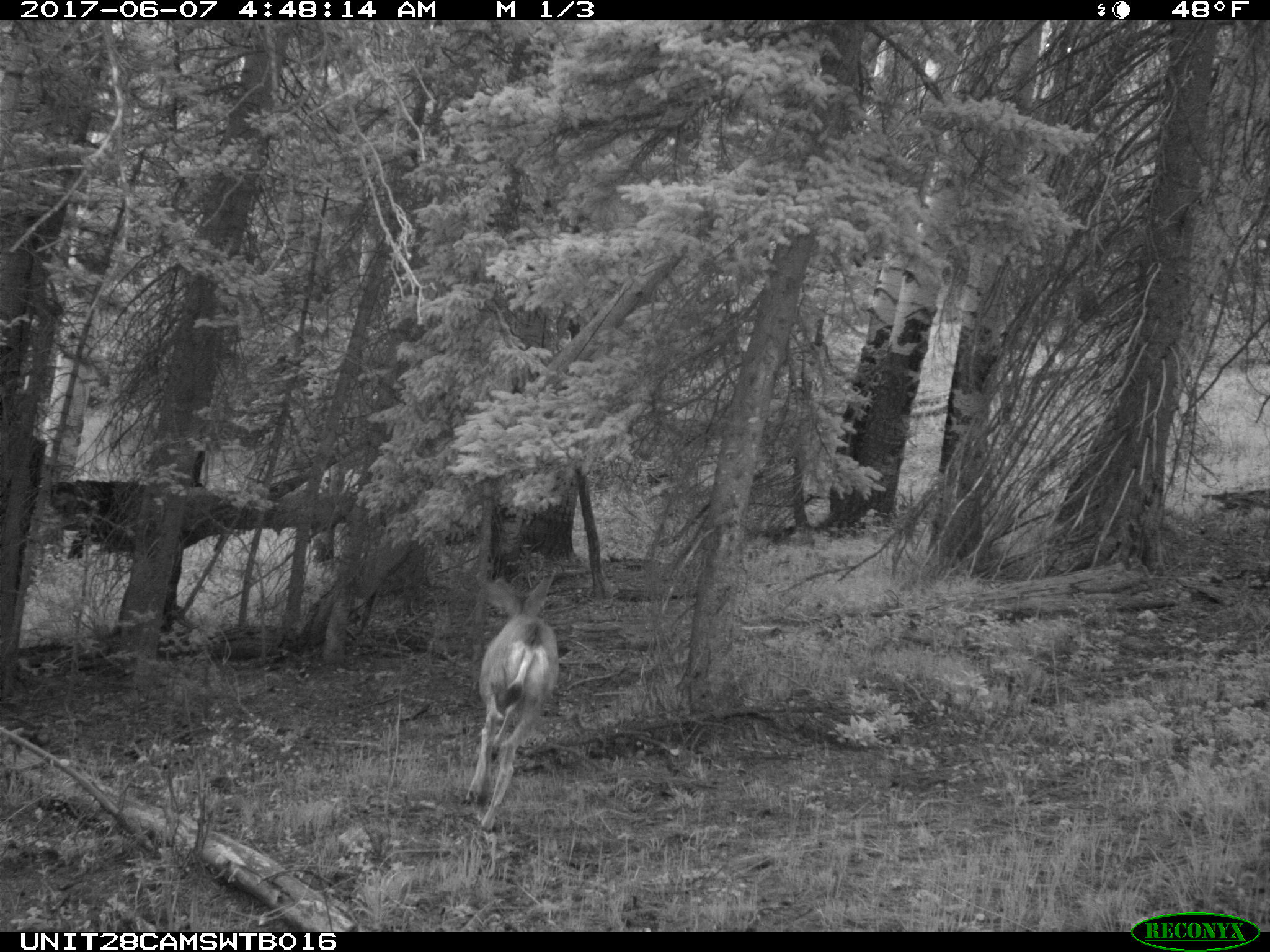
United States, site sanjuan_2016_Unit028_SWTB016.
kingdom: Animalia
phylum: Chordata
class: Mammalia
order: Artiodactyla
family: Cervidae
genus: Odocoileus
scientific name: Odocoileus hemionus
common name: mule deer